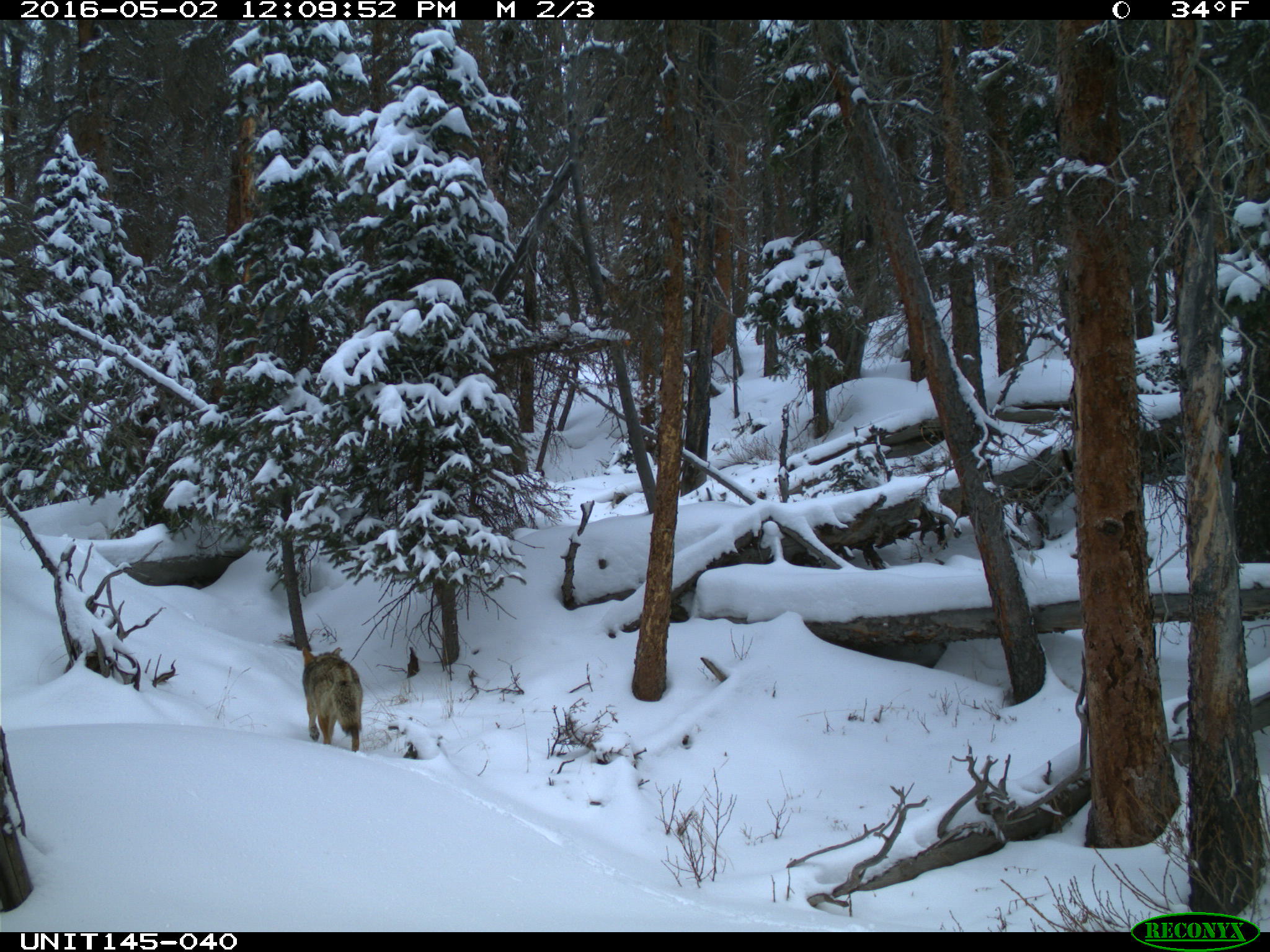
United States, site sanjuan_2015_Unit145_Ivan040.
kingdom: Animalia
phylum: Chordata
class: Mammalia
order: Carnivora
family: Canidae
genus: Canis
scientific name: Canis latrans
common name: coyote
Canis latrans (coyote).